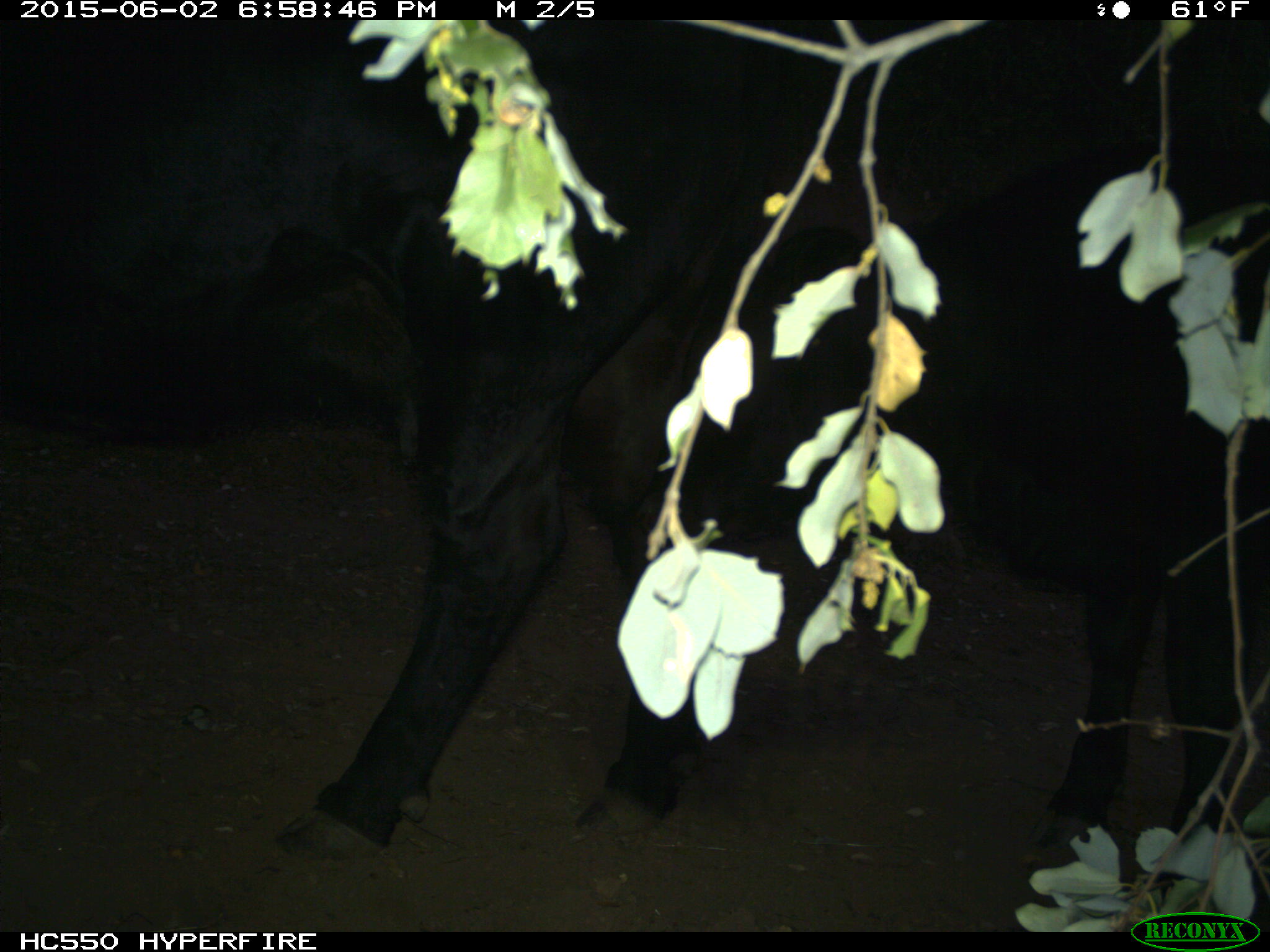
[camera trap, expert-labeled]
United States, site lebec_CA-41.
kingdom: Animalia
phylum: Chordata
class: Mammalia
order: Artiodactyla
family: Bovidae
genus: Bos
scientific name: Bos taurus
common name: domestic cow